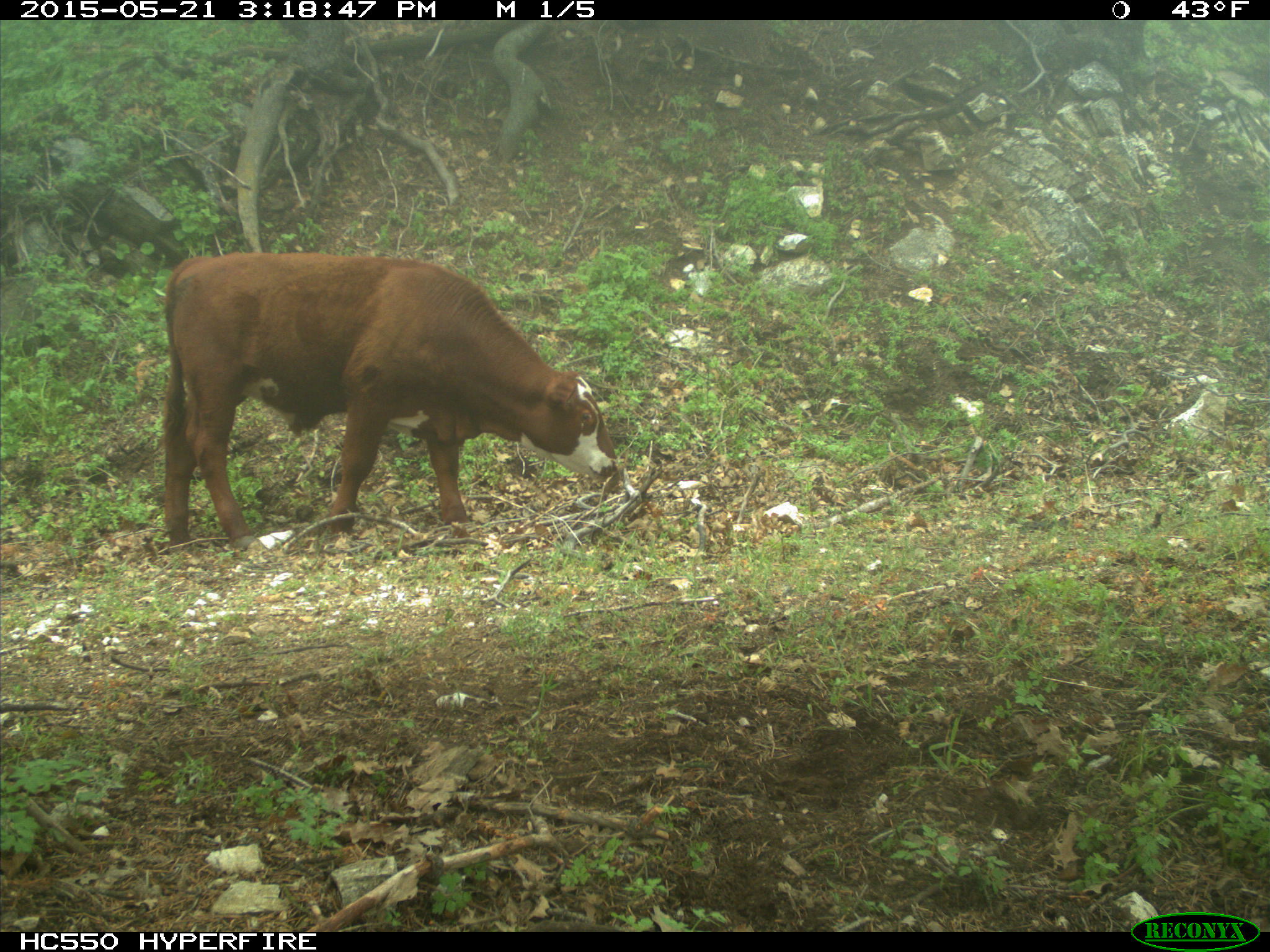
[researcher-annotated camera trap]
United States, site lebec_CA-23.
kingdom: Animalia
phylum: Chordata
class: Mammalia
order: Artiodactyla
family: Bovidae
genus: Bos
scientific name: Bos taurus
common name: domestic cow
Bos taurus (domestic cow).